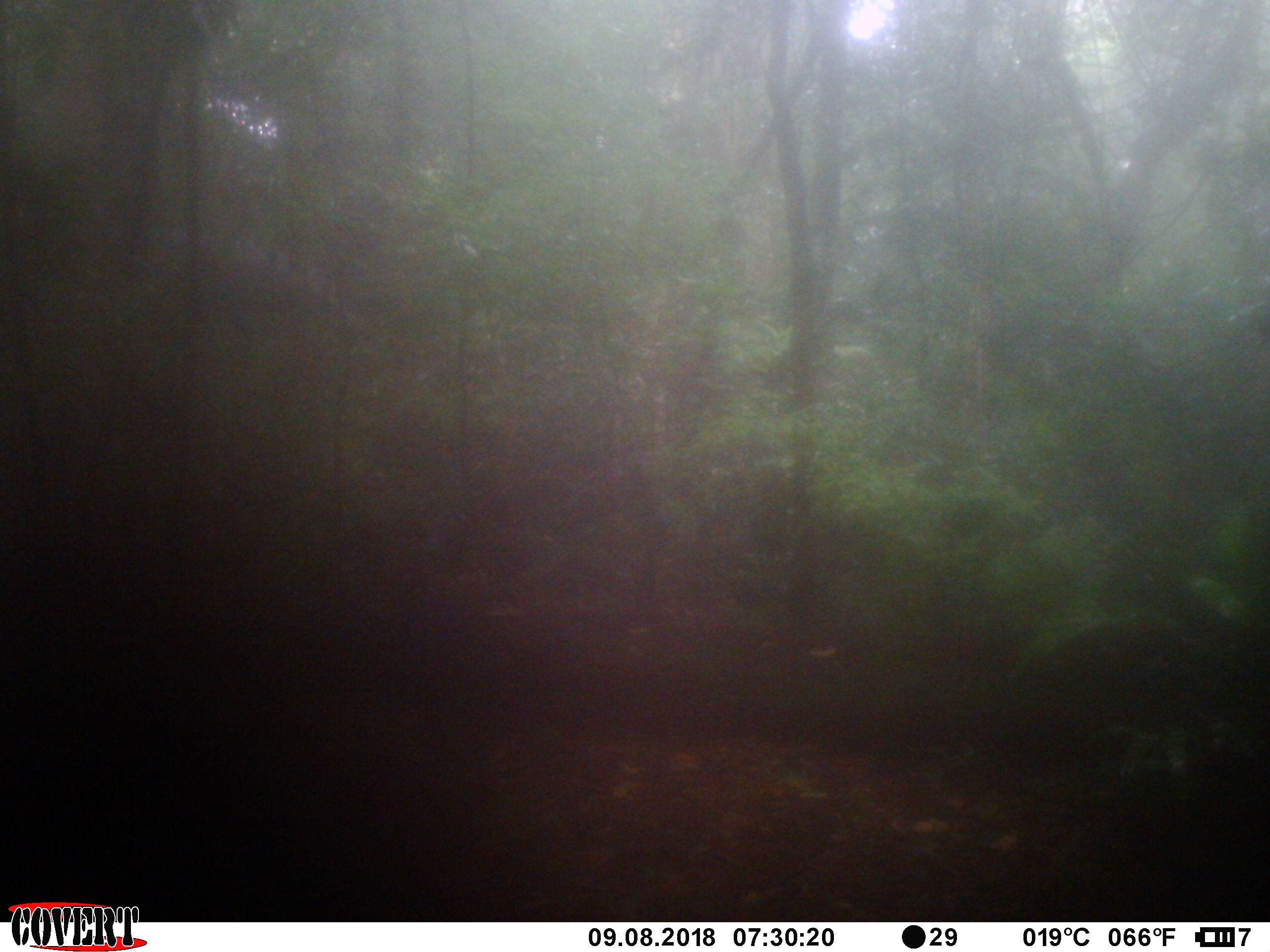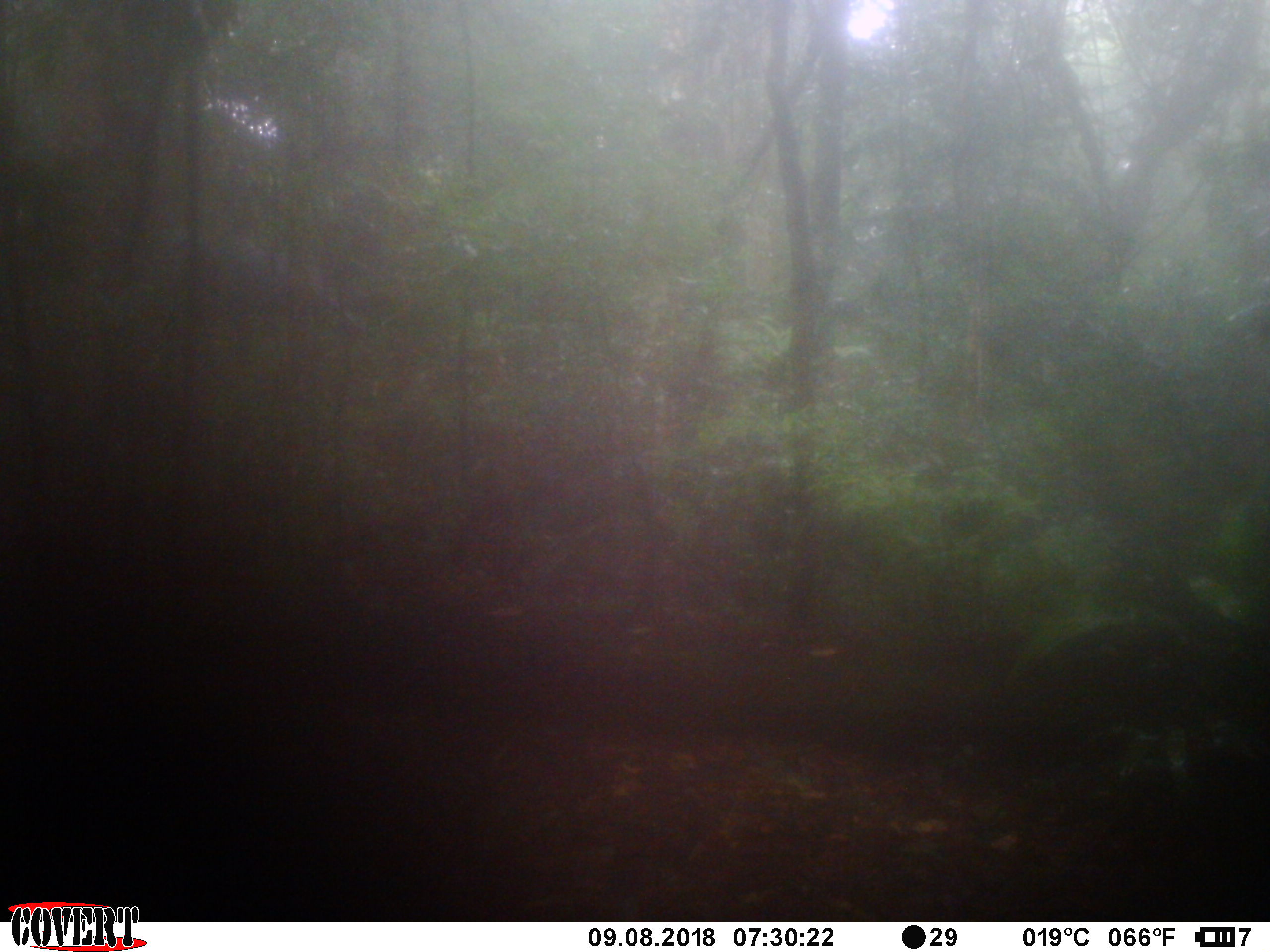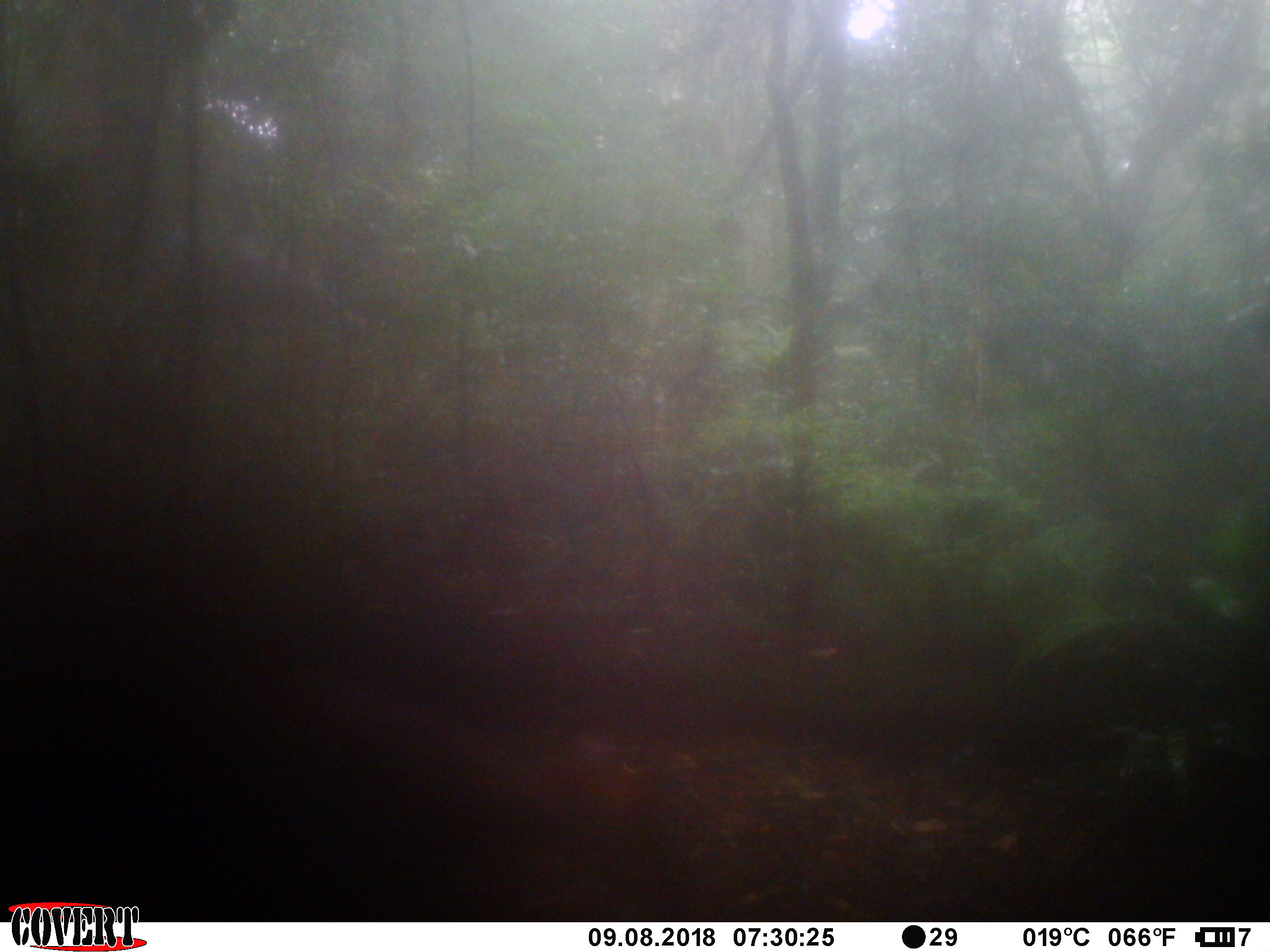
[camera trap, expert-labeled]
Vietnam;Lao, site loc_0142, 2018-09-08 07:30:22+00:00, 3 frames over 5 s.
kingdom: Animalia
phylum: Chordata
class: Mammalia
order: Artiodactyla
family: Cervidae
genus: Muntiacus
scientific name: Muntiacus rooseveltorum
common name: roosevelt's muntjac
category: roosevelts muntjac group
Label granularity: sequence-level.